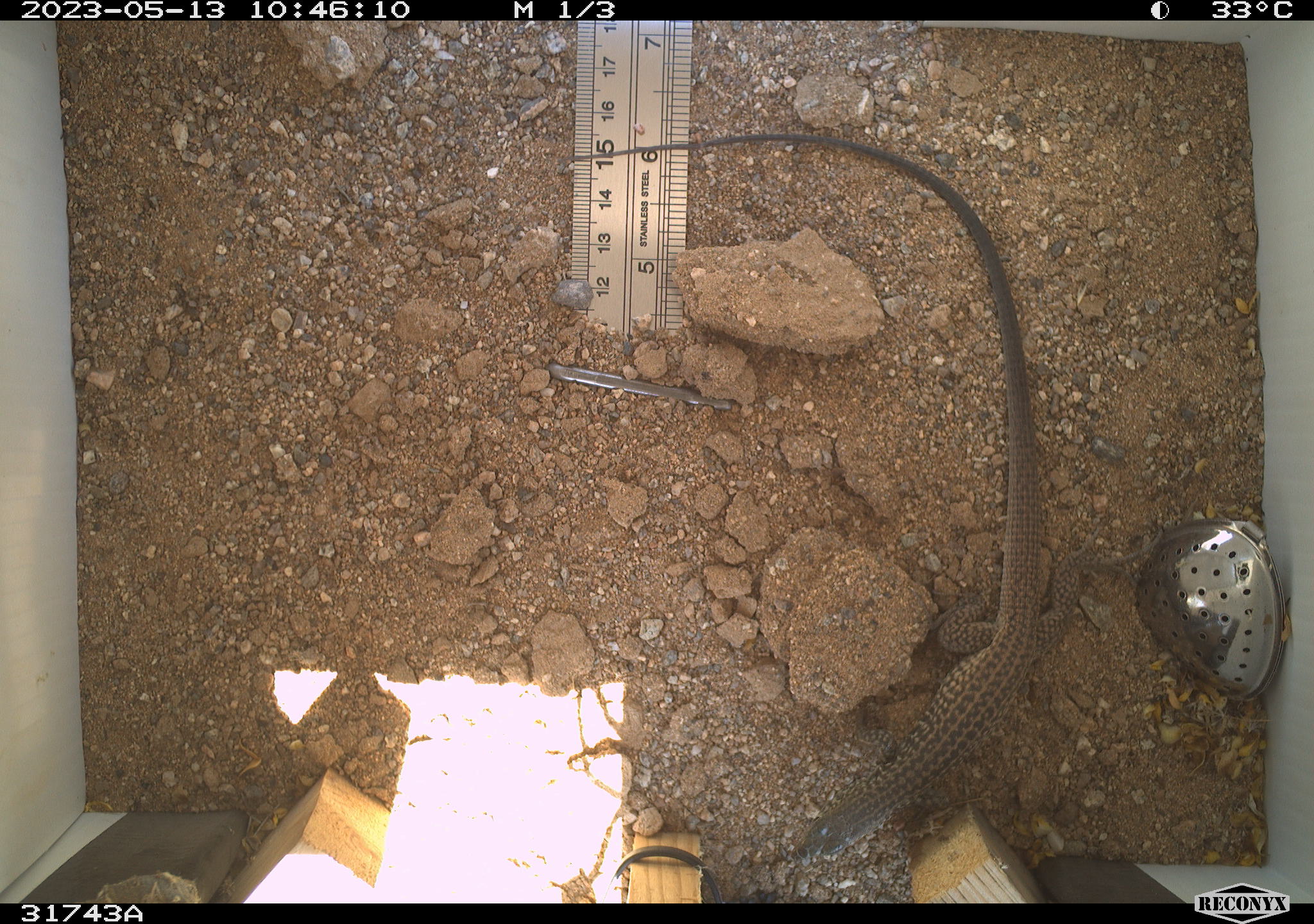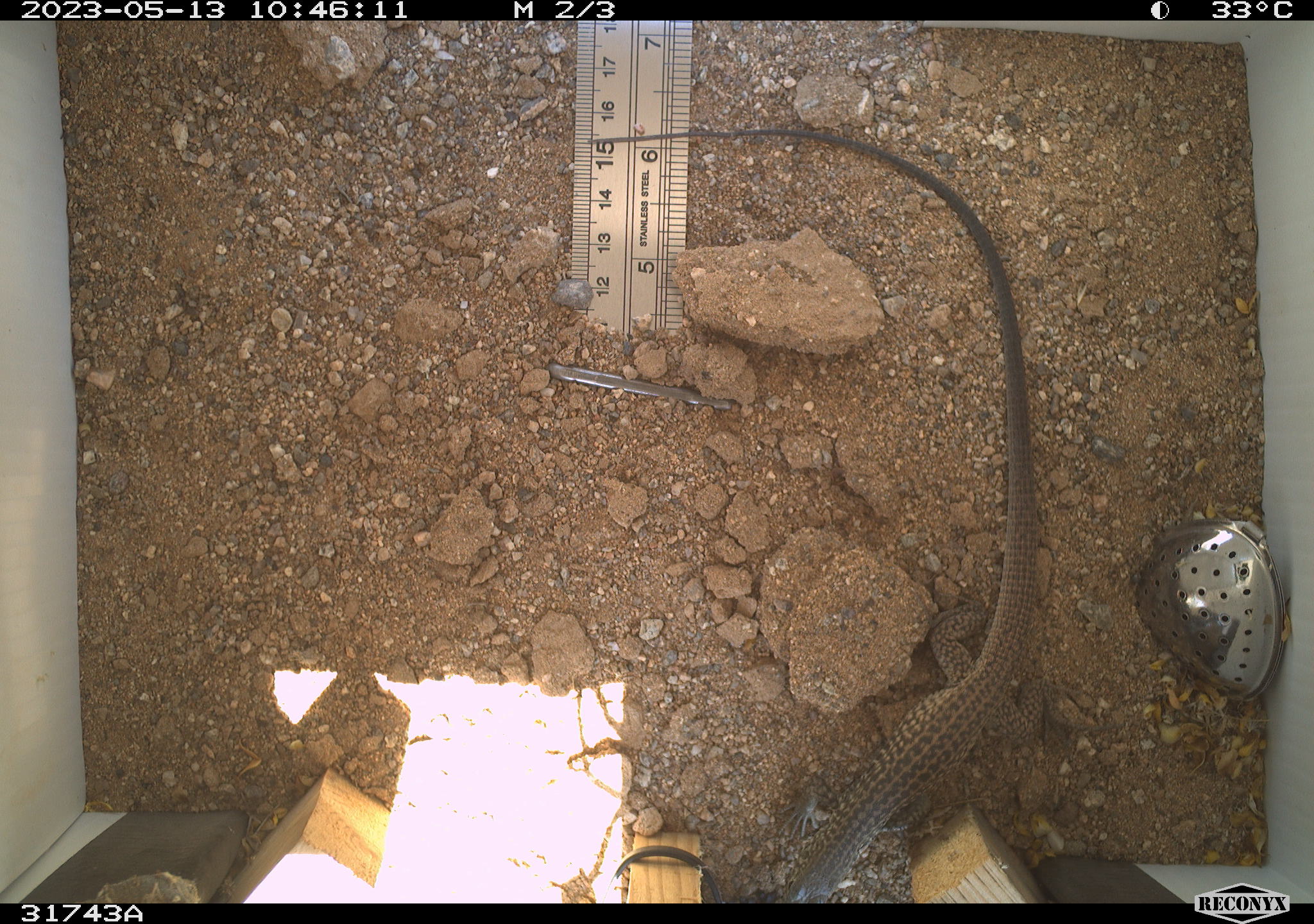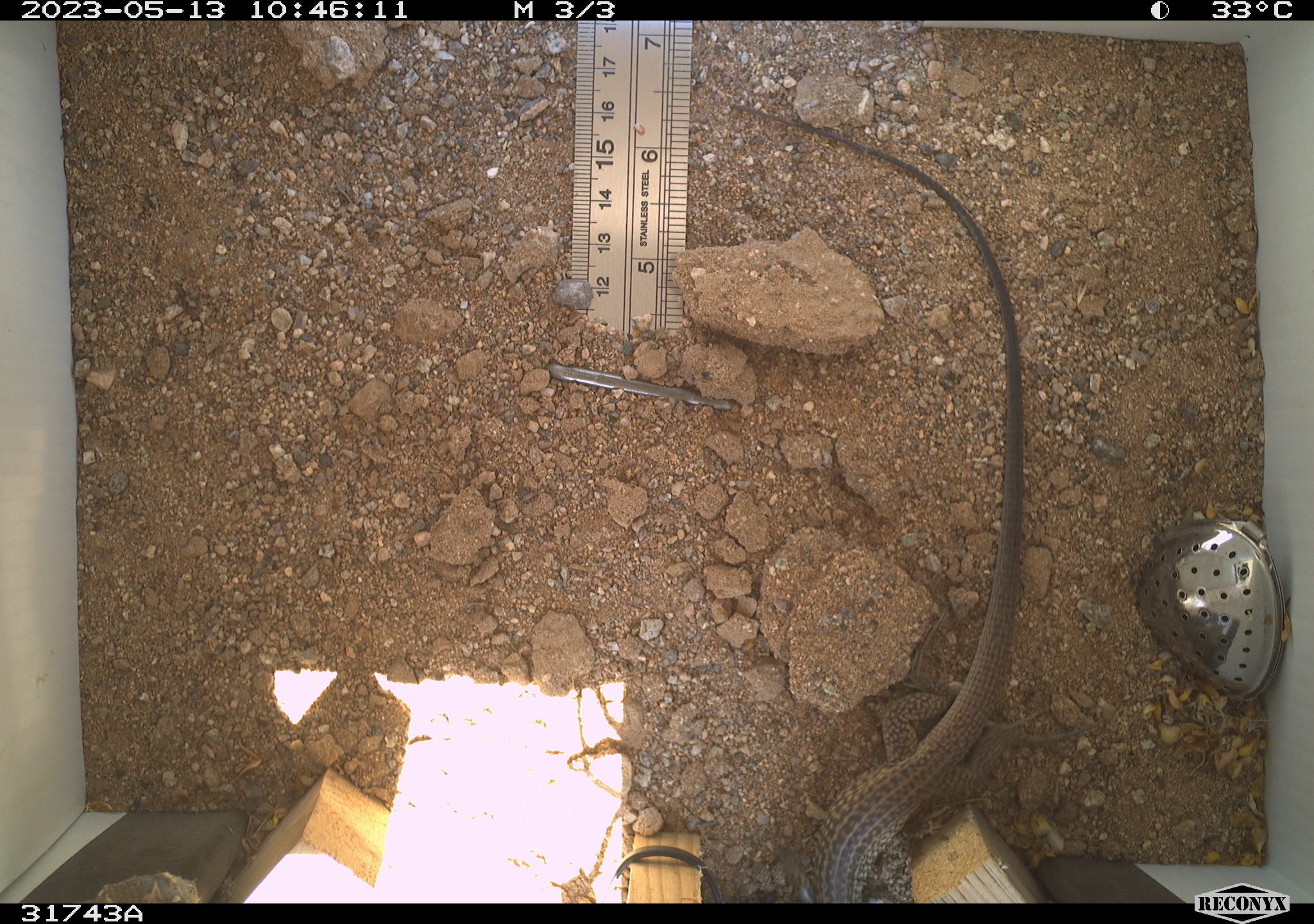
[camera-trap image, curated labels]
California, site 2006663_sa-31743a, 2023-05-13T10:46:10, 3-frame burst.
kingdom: Animalia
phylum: Chordata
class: Reptilia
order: Squamata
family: Teiidae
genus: Aspidoscelis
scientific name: Aspidoscelis tigris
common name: western whiptail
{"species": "western whiptail (Aspidoscelis tigris)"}